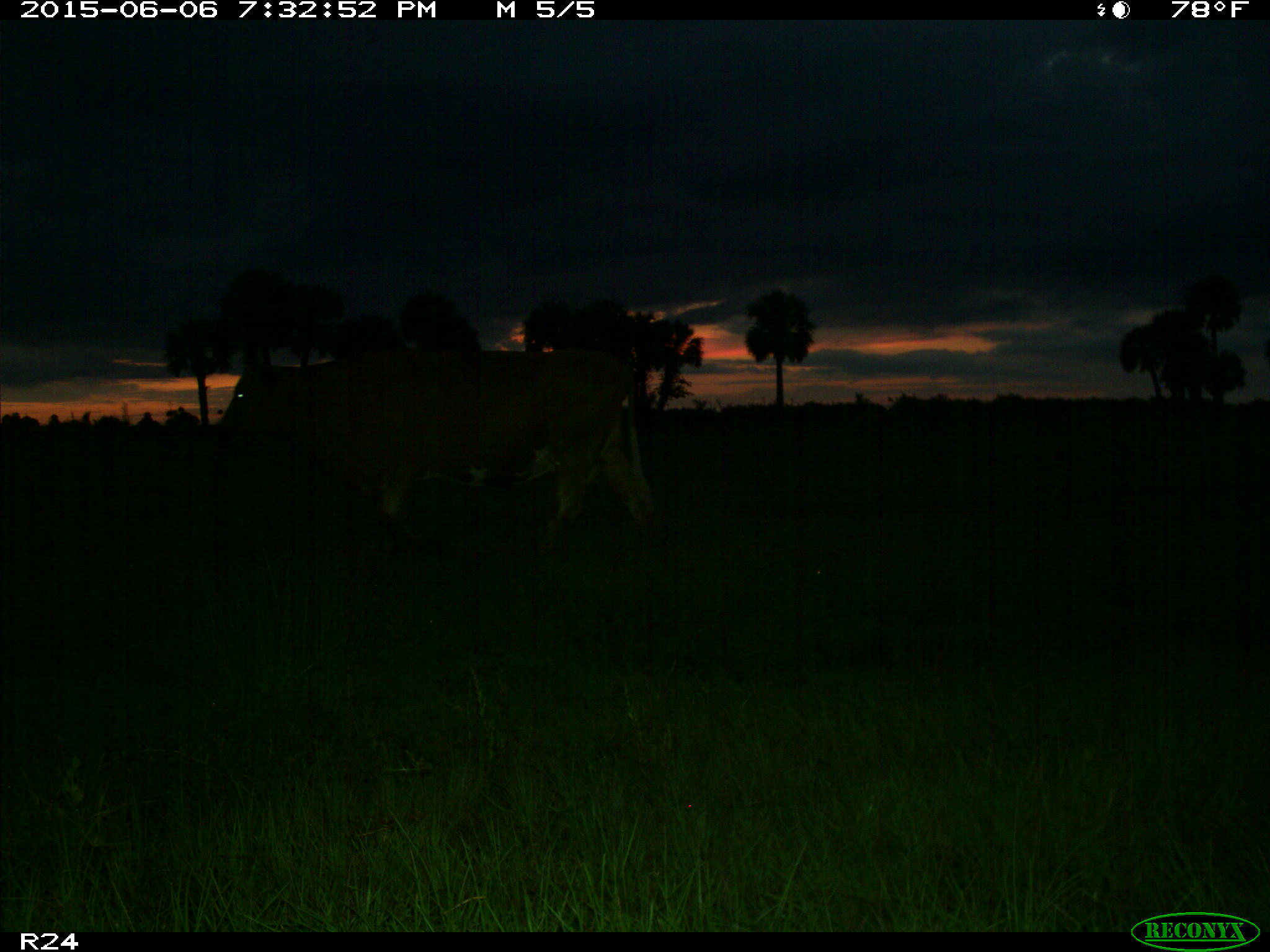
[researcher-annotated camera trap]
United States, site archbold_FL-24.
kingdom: Animalia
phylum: Chordata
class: Mammalia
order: Artiodactyla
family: Bovidae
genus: Bos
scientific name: Bos taurus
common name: domestic cow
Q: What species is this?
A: Bos taurus (domestic cow).